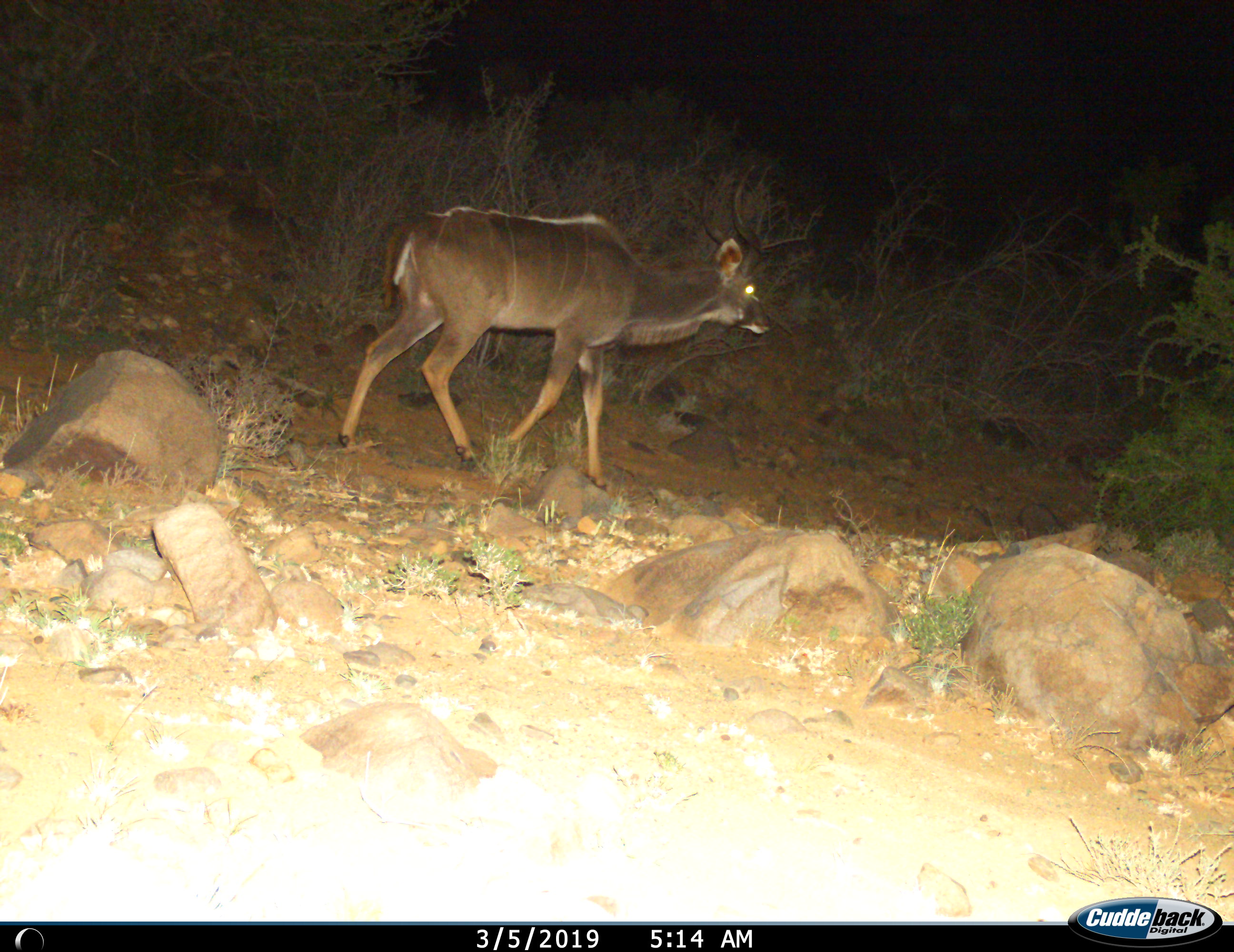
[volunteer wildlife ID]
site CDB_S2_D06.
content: unidentified animal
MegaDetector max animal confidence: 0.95